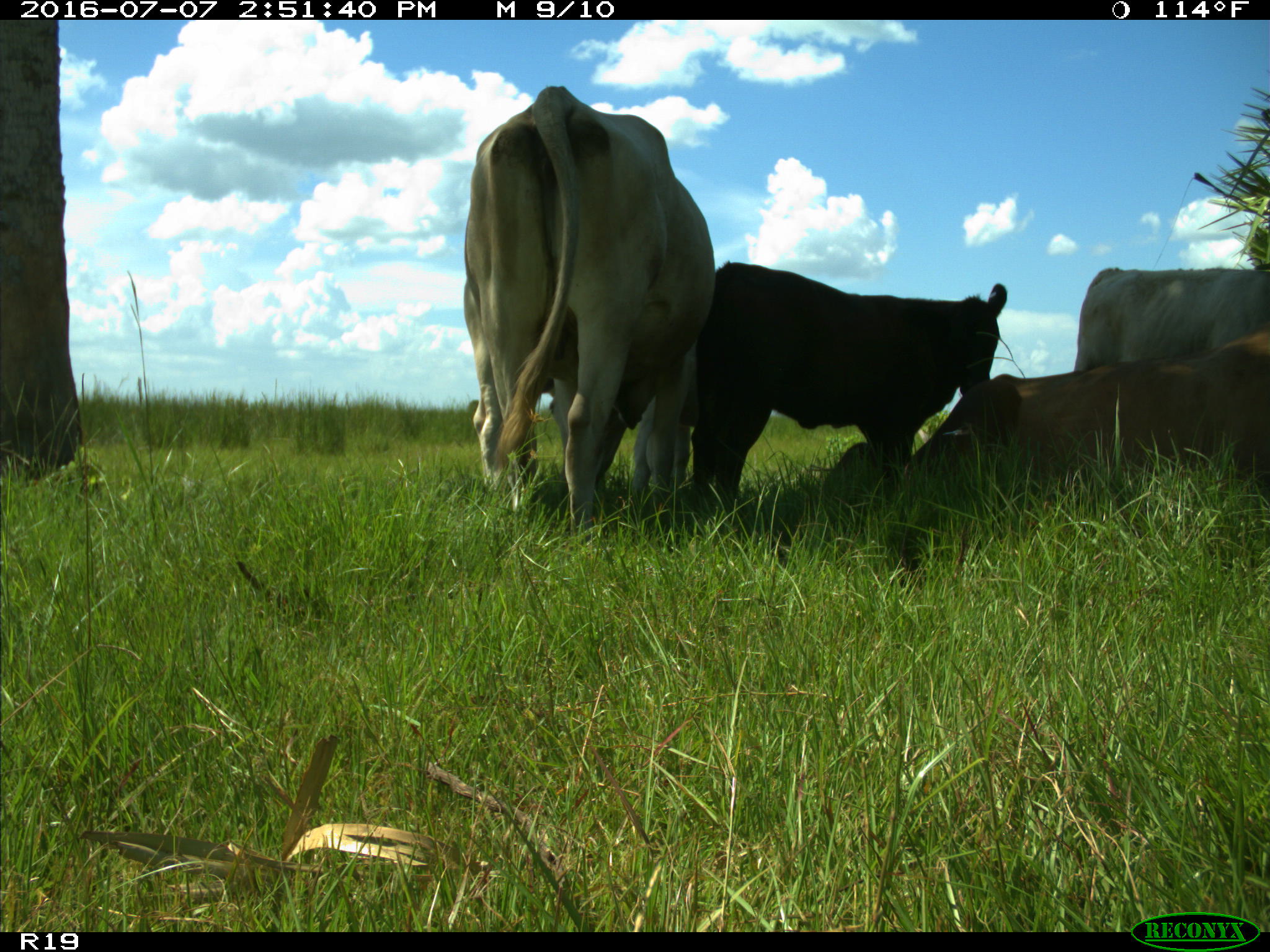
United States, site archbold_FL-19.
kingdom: Animalia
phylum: Chordata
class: Mammalia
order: Artiodactyla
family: Bovidae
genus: Bos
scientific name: Bos taurus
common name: domestic cow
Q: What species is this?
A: Bos taurus (domestic cow).